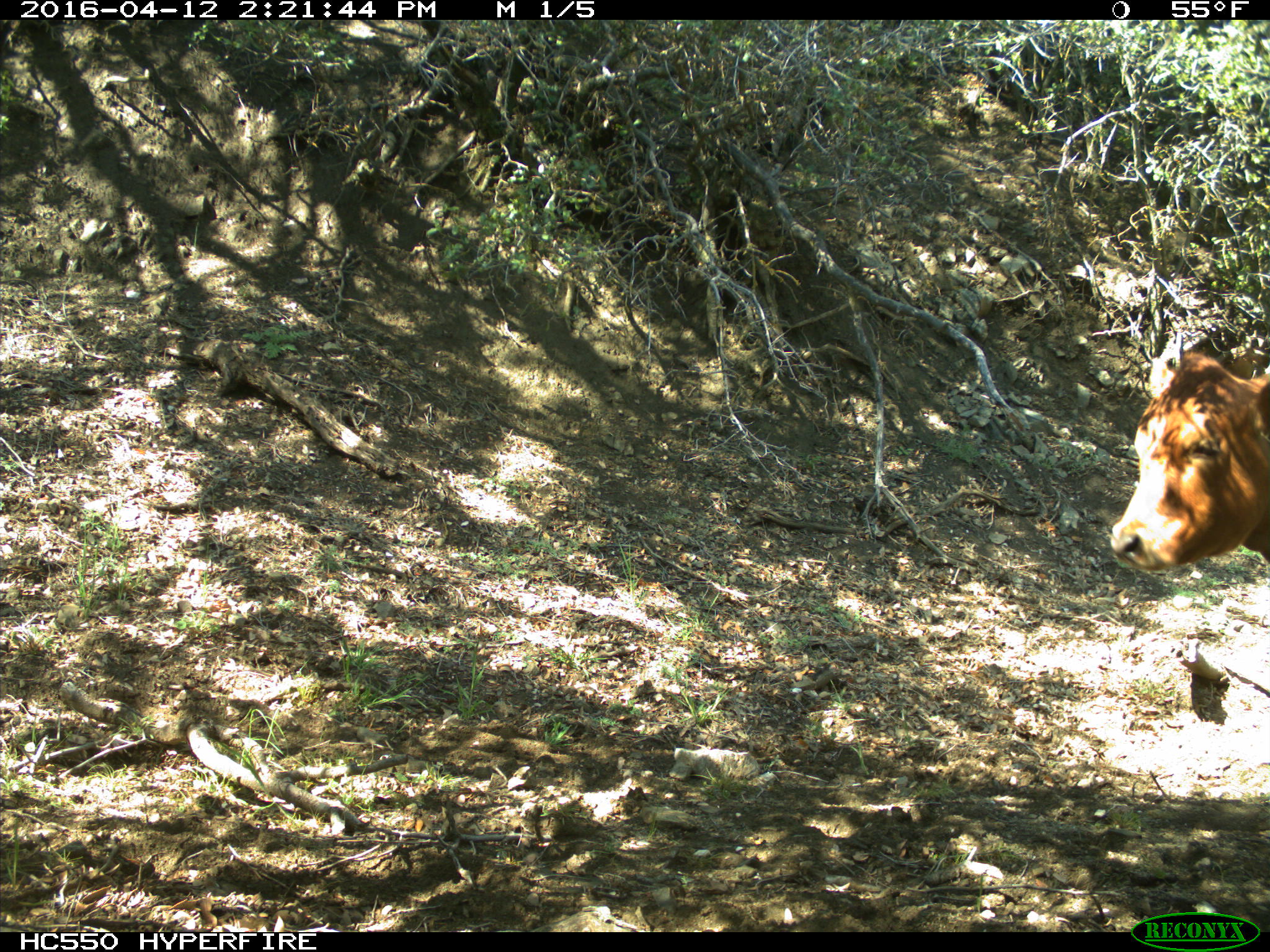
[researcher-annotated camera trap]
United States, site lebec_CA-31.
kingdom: Animalia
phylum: Chordata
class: Mammalia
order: Artiodactyla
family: Bovidae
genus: Bos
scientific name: Bos taurus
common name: domestic cow